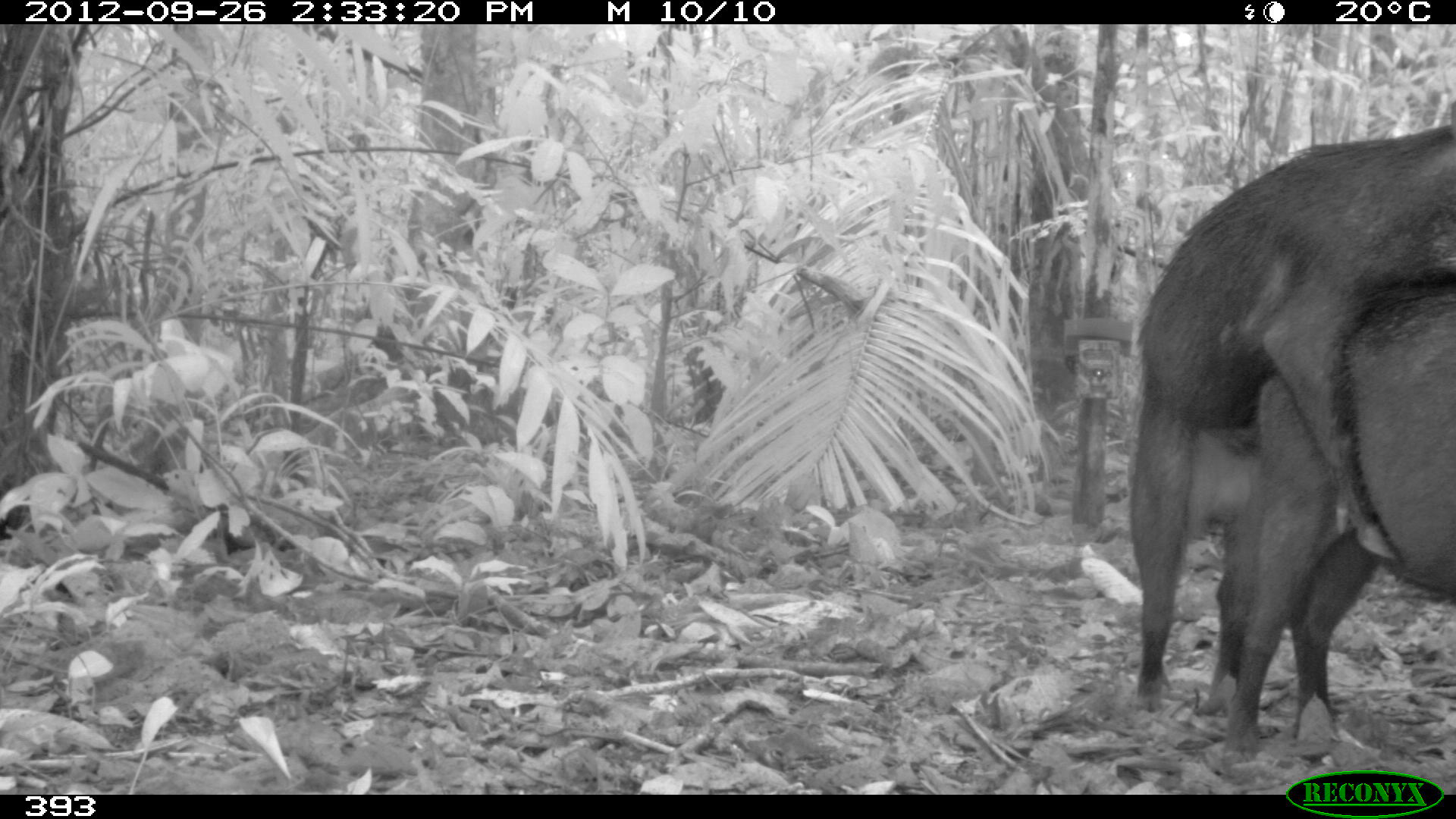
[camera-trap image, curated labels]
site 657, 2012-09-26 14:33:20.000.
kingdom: Animalia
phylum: Chordata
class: Mammalia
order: Artiodactyla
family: Tayassuidae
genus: Tayassu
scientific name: Tayassu pecari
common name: white-lipped peccary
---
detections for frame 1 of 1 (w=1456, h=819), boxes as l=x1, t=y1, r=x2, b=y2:
tayassu pecari: l=1129, t=124, r=1454, b=714; l=1216, t=294, r=1456, b=768